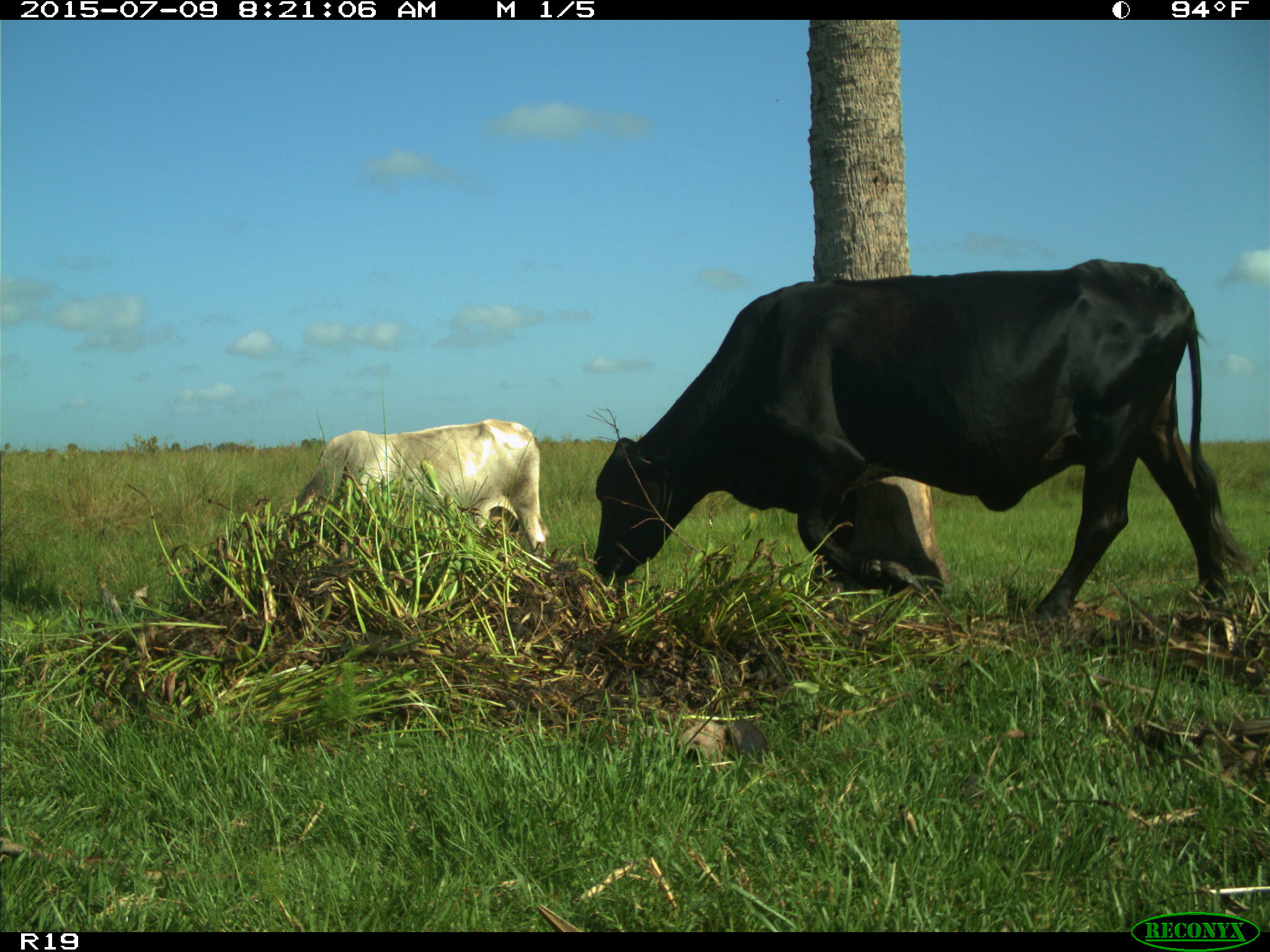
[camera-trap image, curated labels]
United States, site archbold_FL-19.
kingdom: Animalia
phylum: Chordata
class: Mammalia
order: Artiodactyla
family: Bovidae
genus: Bos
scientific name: Bos taurus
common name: domestic cow